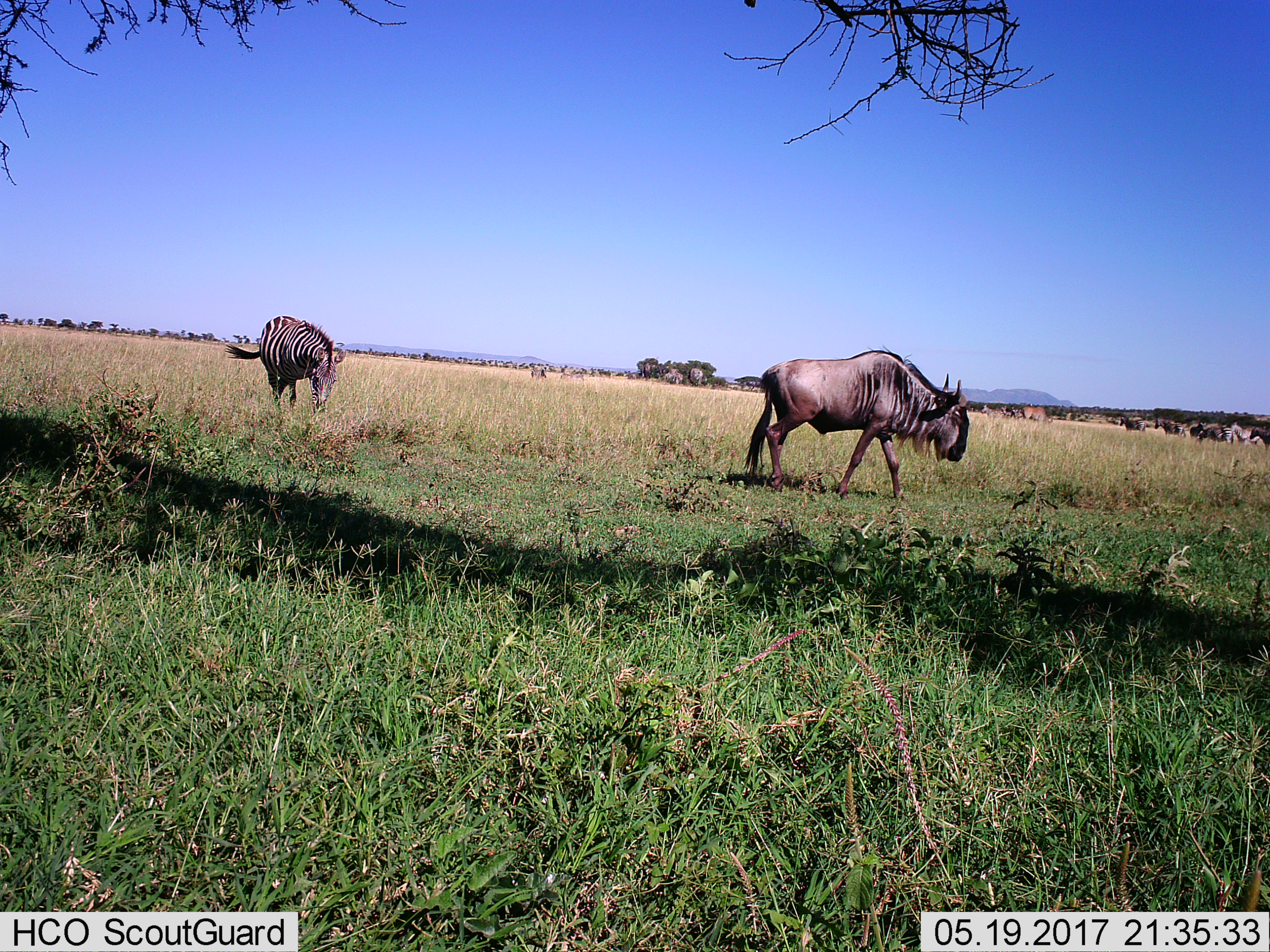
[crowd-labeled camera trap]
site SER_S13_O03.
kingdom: Animalia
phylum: Chordata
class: Mammalia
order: Artiodactyla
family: Bovidae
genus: Connochaetes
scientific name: Connochaetes taurinus taurinus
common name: blue wildebeest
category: wildebeestblue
Wildebeestblue (blue wildebeest) (Connochaetes taurinus taurinus), count 1. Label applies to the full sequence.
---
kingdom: Animalia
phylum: Chordata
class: Mammalia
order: Perissodactyla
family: Equidae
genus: Equus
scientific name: Equus quagga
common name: plains zebra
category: zebraplains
Zebraplains (plains zebra) (Equus quagga), count 3. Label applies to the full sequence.